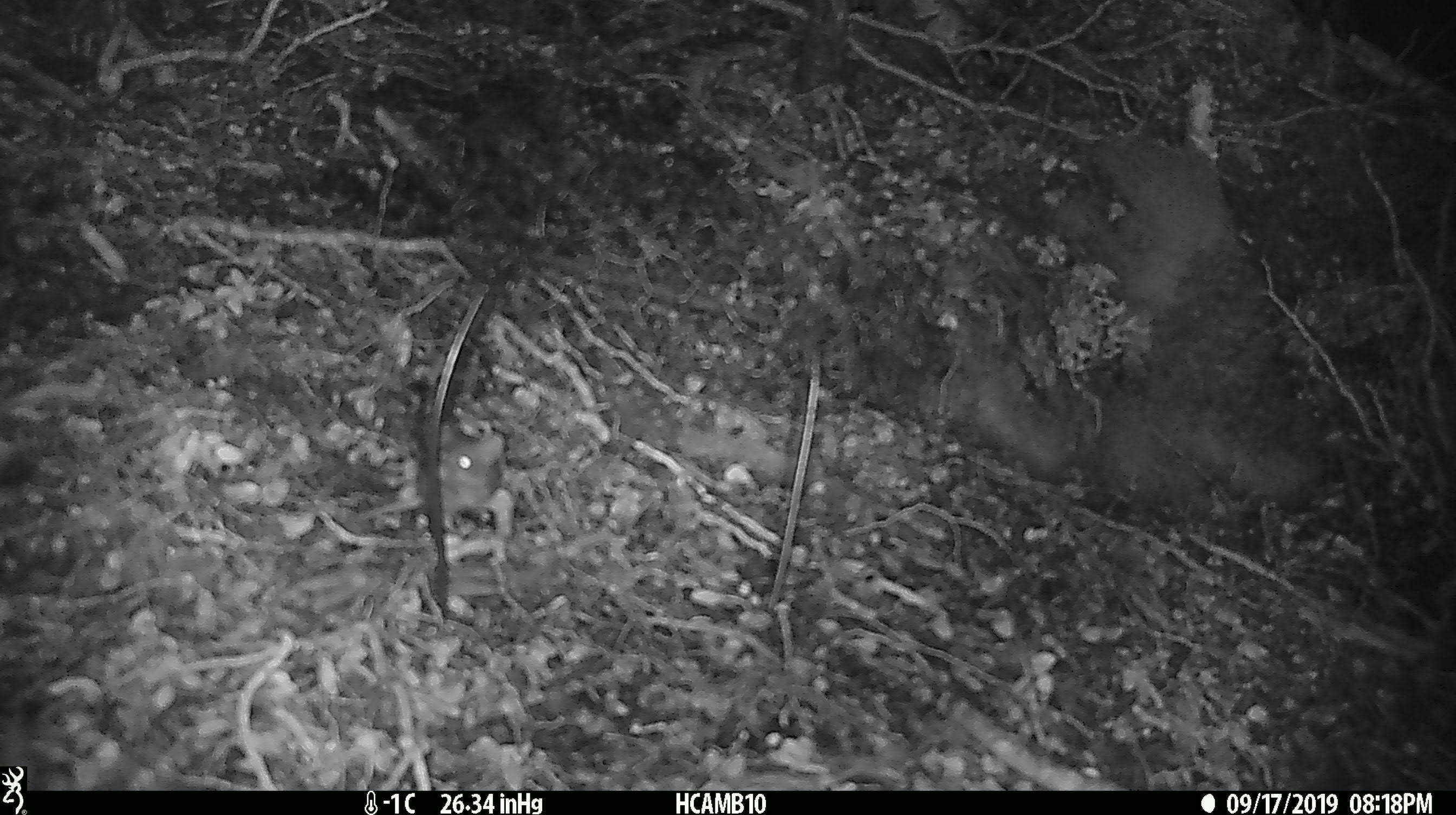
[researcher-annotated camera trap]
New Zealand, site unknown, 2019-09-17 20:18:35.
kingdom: Animalia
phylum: Chordata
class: Mammalia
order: Rodentia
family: Muridae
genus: Mus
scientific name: Mus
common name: mouse